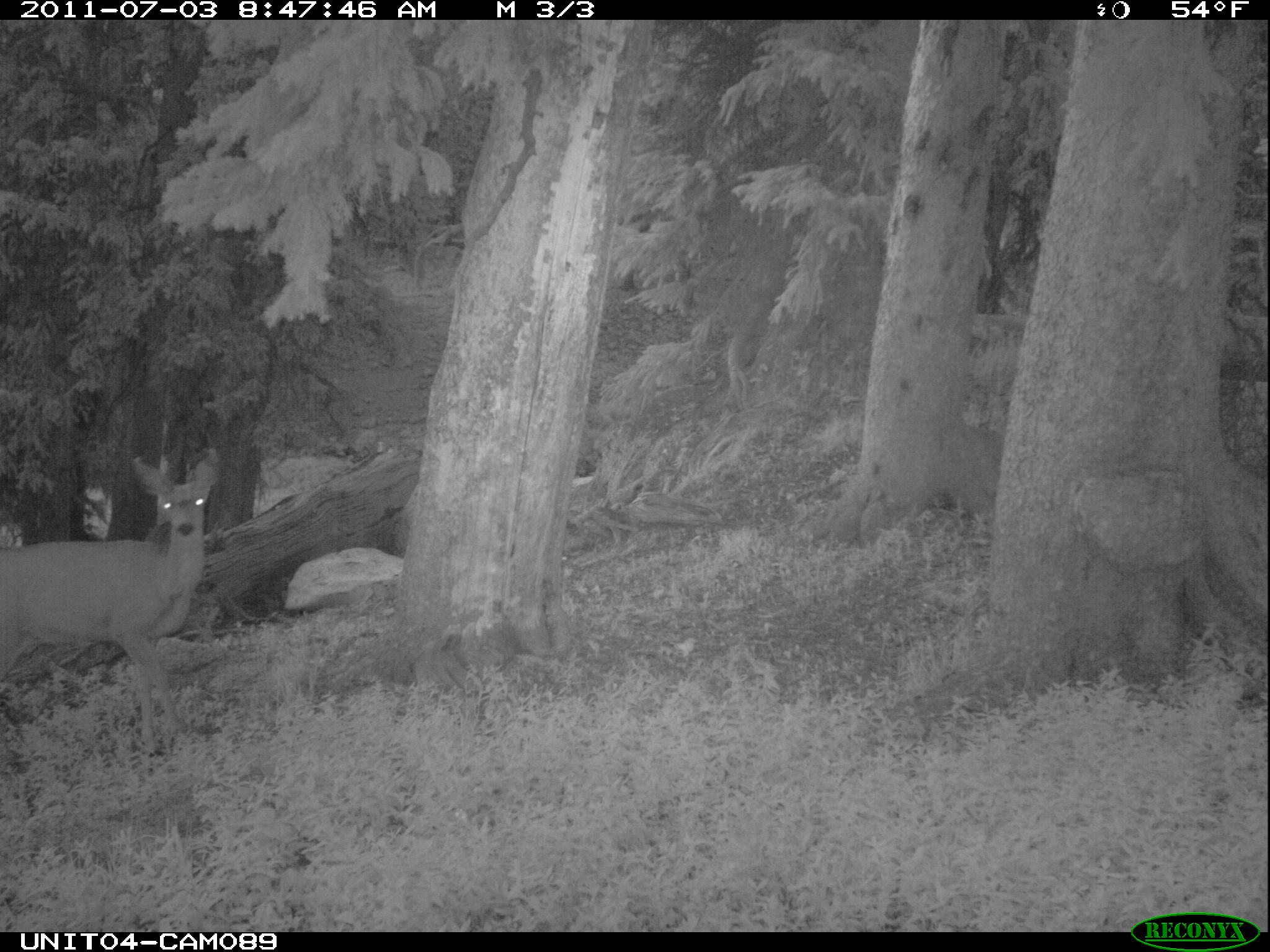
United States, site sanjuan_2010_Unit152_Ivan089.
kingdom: Animalia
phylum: Chordata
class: Mammalia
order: Artiodactyla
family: Cervidae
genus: Odocoileus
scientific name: Odocoileus hemionus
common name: mule deer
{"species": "Odocoileus hemionus (mule deer)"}